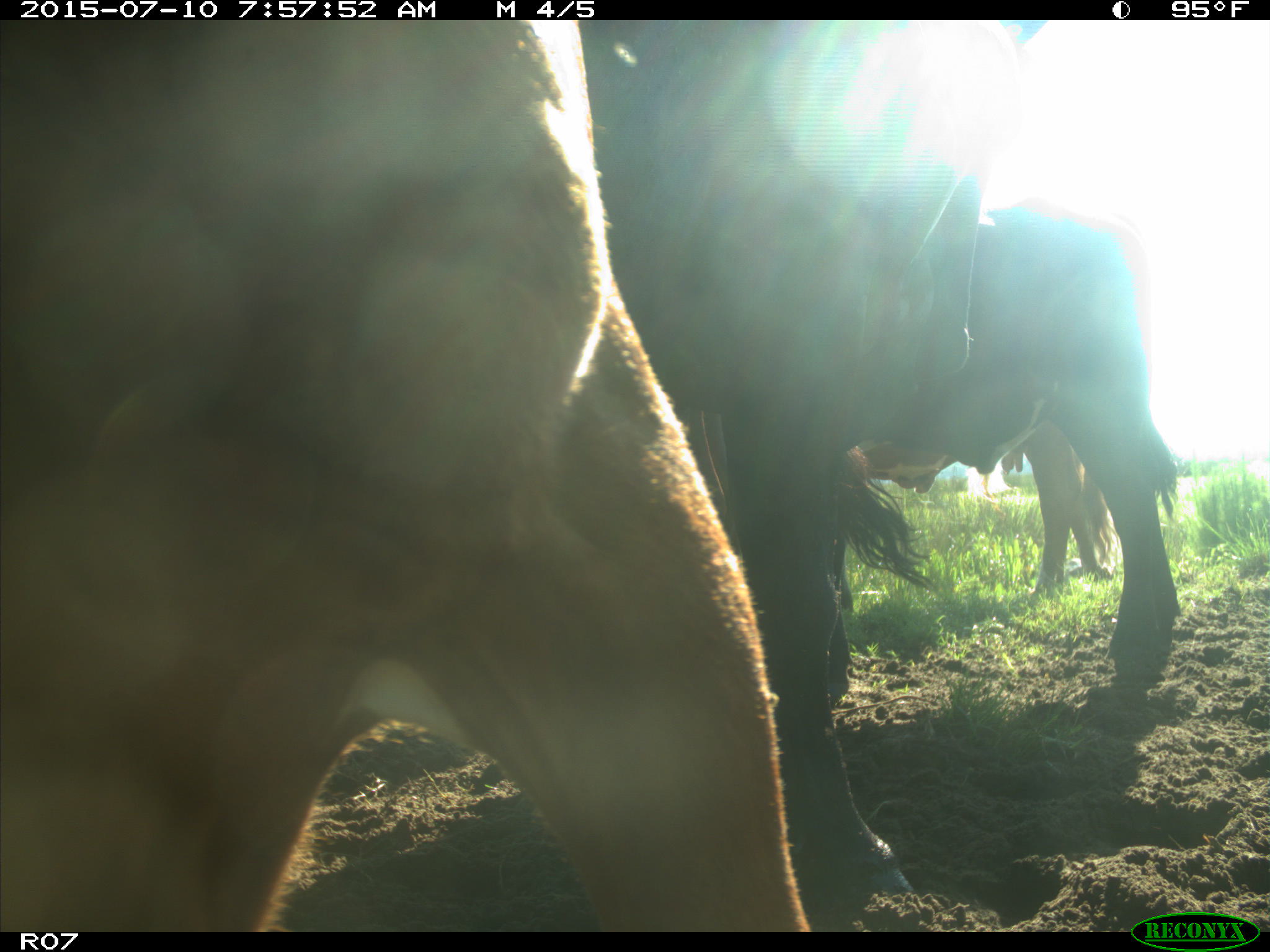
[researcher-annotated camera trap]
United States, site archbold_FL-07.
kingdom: Animalia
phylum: Chordata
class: Mammalia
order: Artiodactyla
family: Bovidae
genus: Bos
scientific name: Bos taurus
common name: domestic cow